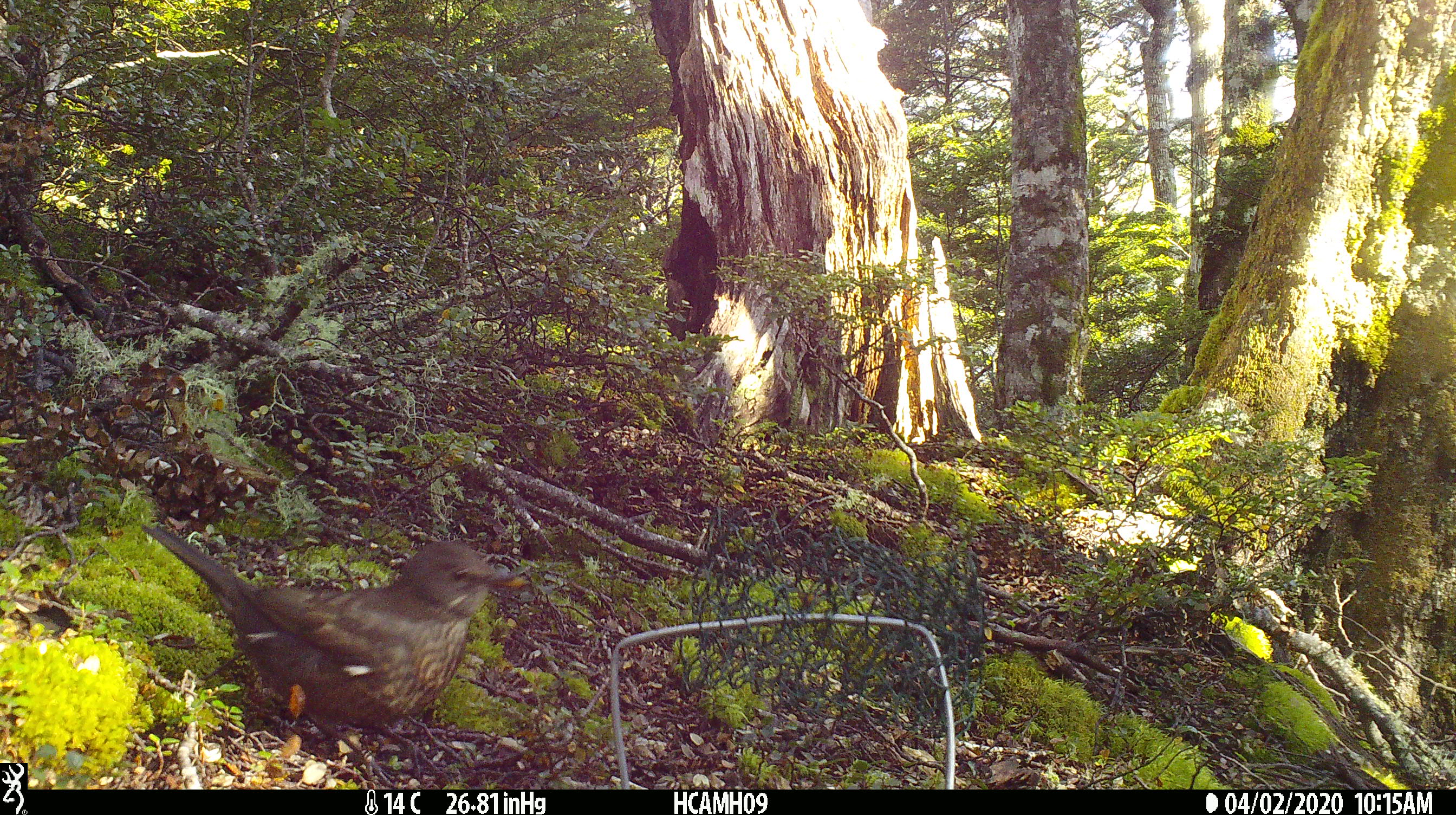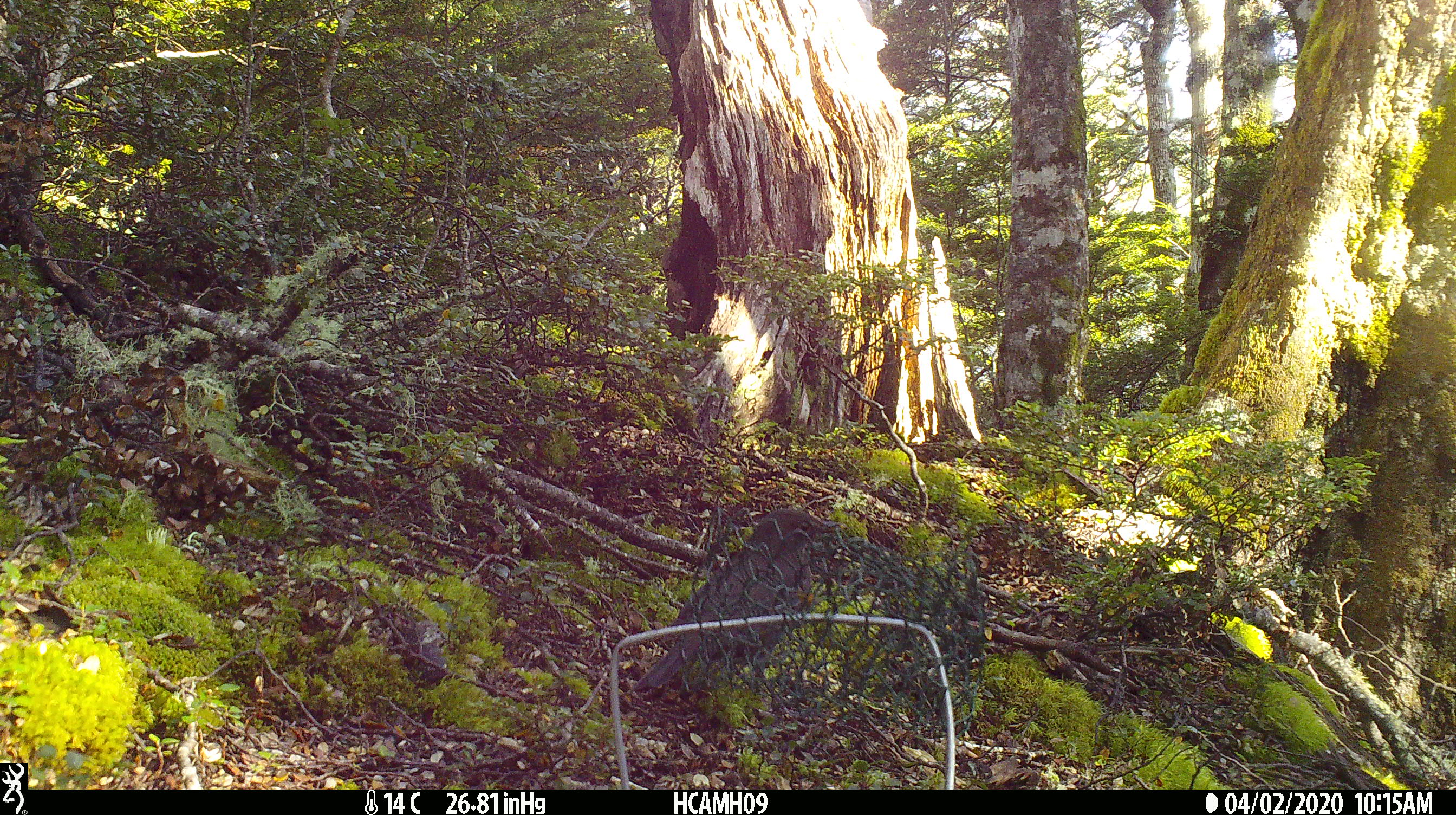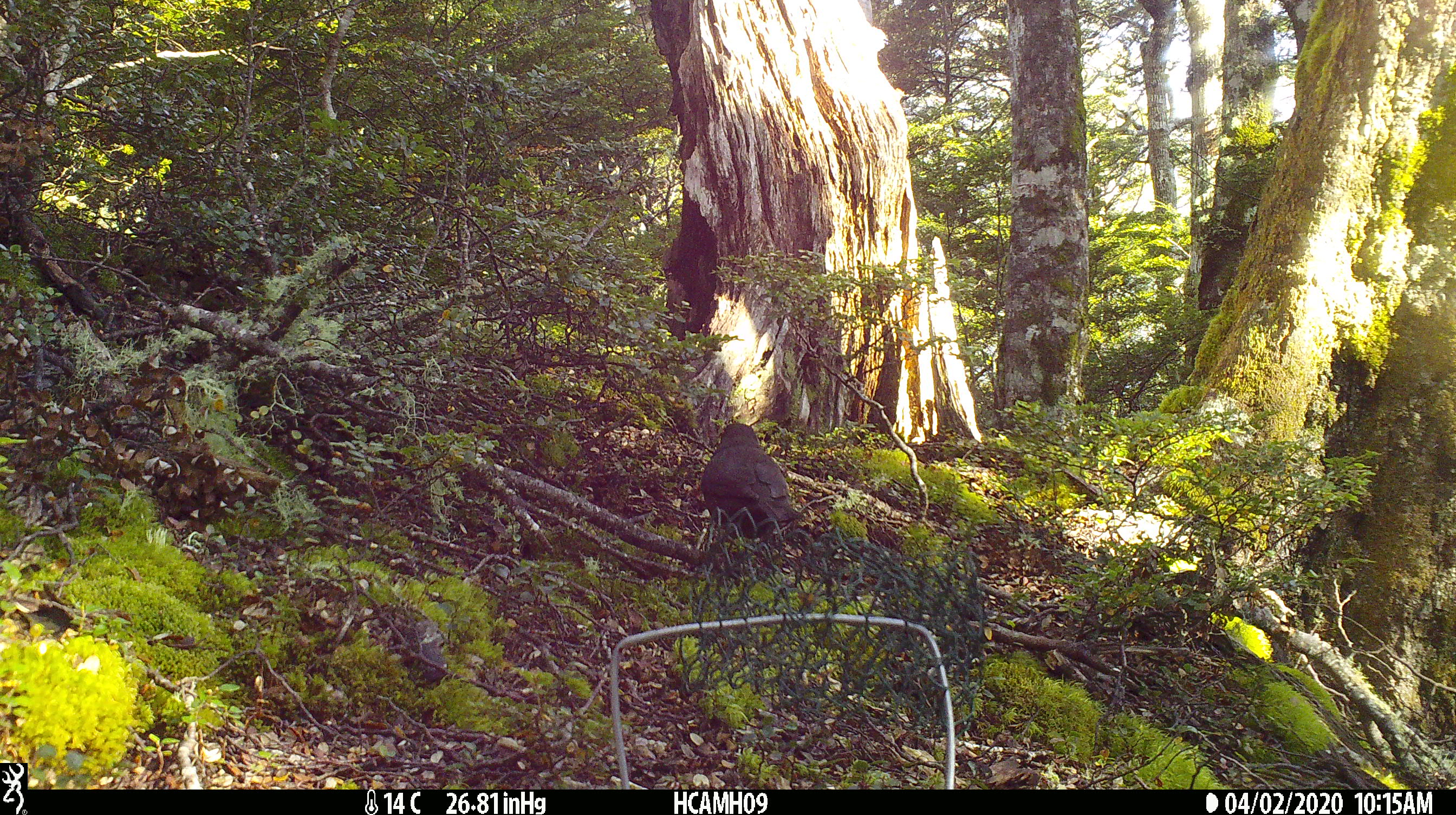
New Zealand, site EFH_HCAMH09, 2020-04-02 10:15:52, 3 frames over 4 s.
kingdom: Animalia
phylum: Chordata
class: Aves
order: Passeriformes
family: Turdidae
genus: Turdus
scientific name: Turdus merula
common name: eurasian blackbird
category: blackbird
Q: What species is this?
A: Blackbird (eurasian blackbird) (Turdus merula).